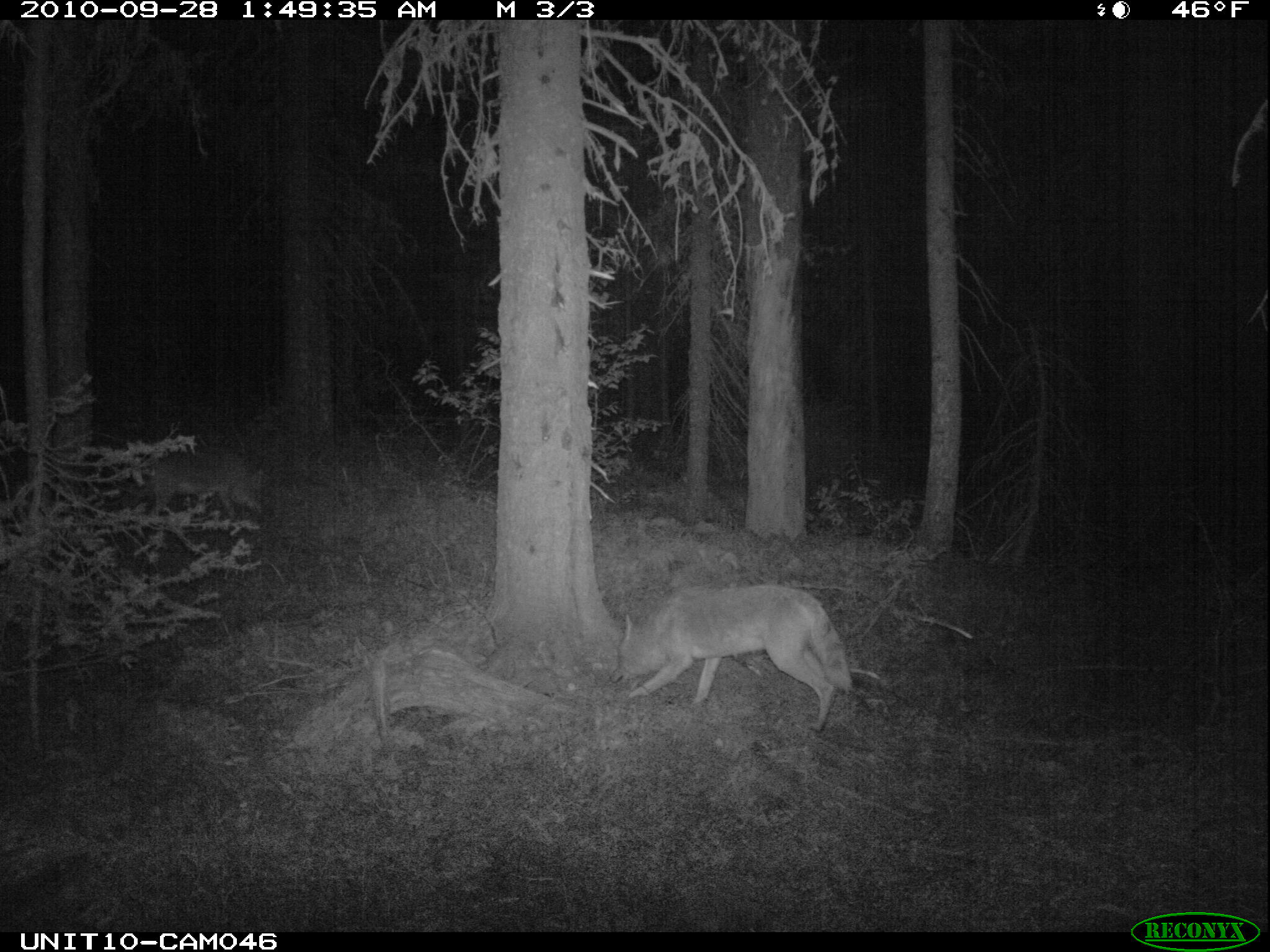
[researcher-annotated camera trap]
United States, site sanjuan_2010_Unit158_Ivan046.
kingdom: Animalia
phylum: Chordata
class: Mammalia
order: Carnivora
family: Canidae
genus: Canis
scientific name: Canis latrans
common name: coyote